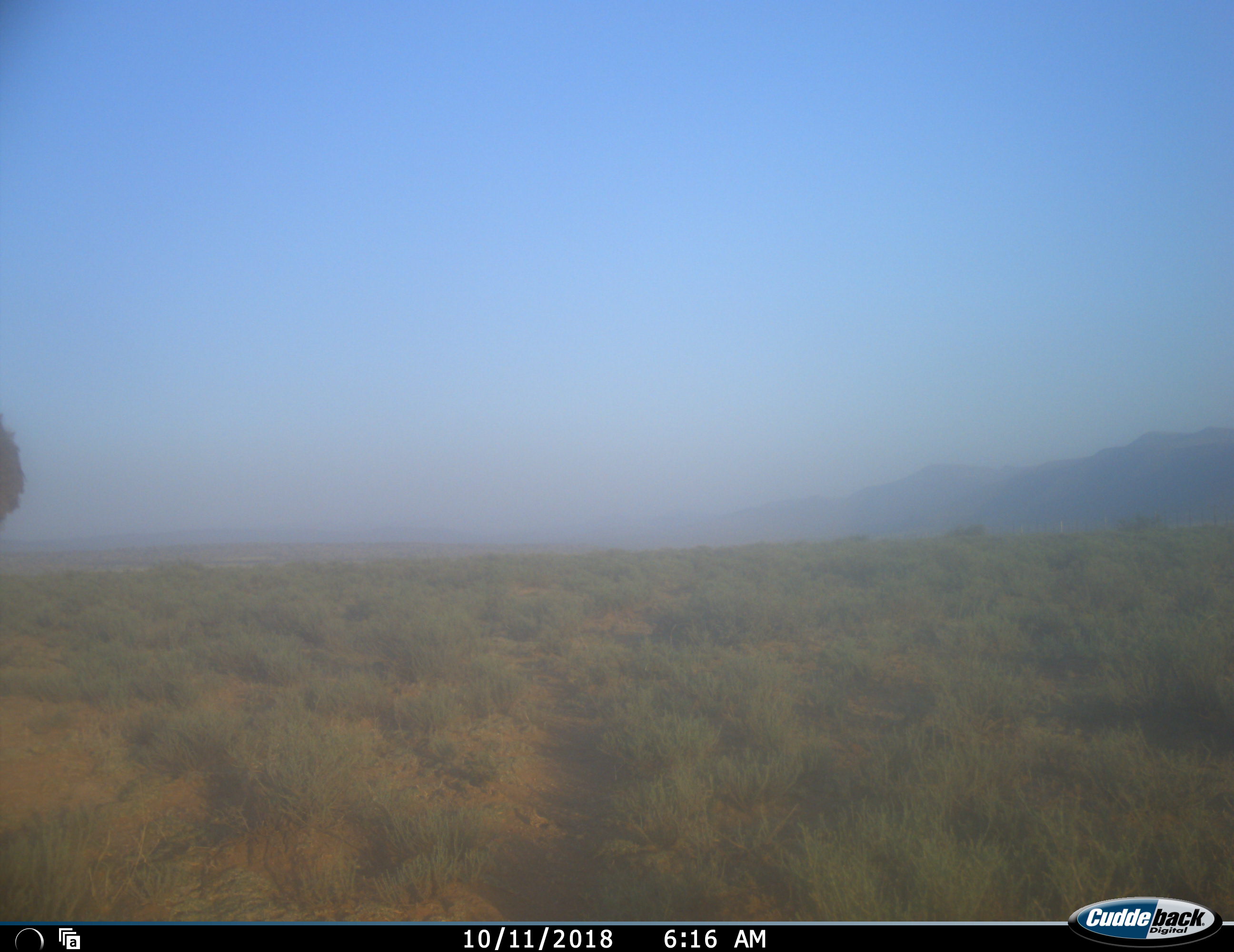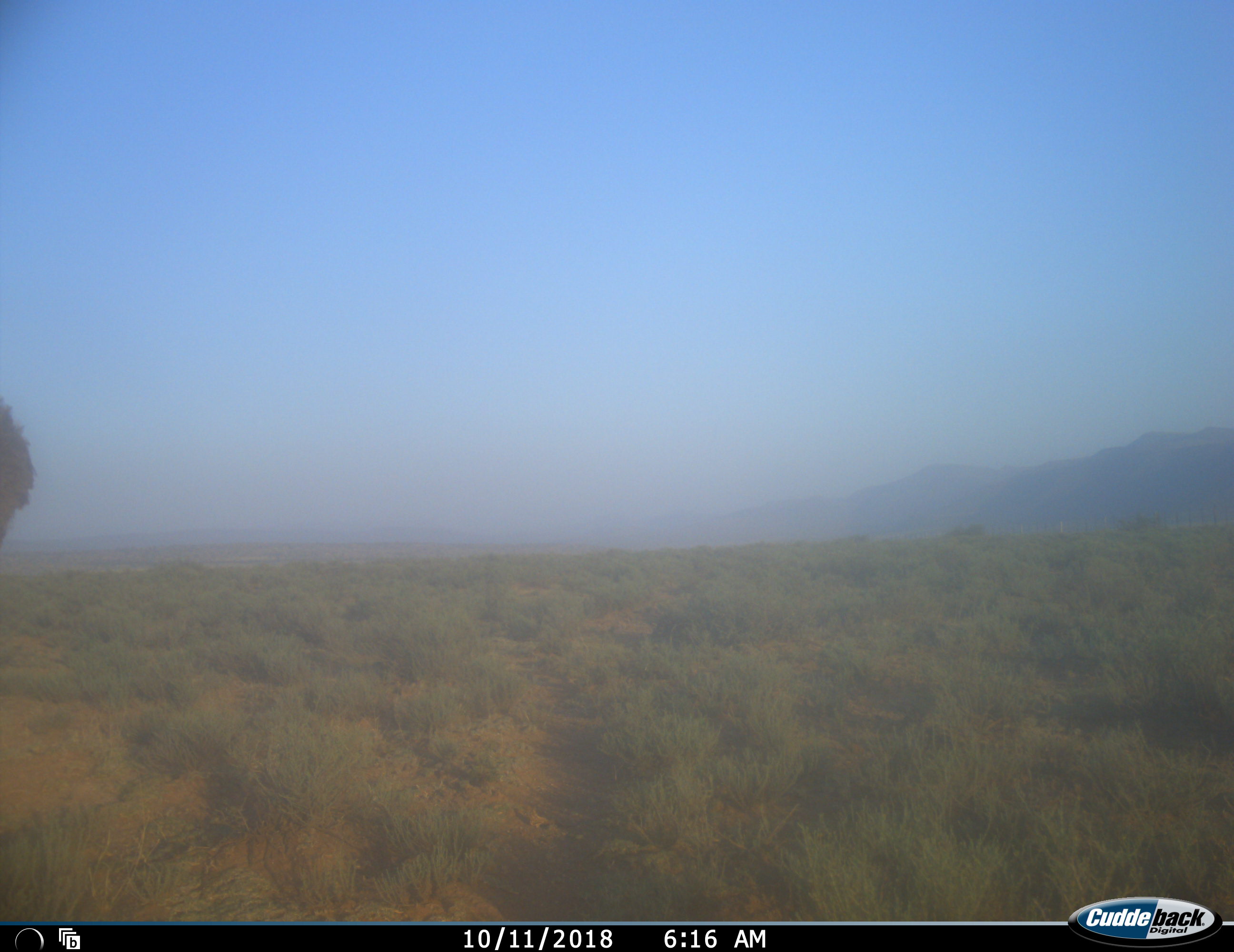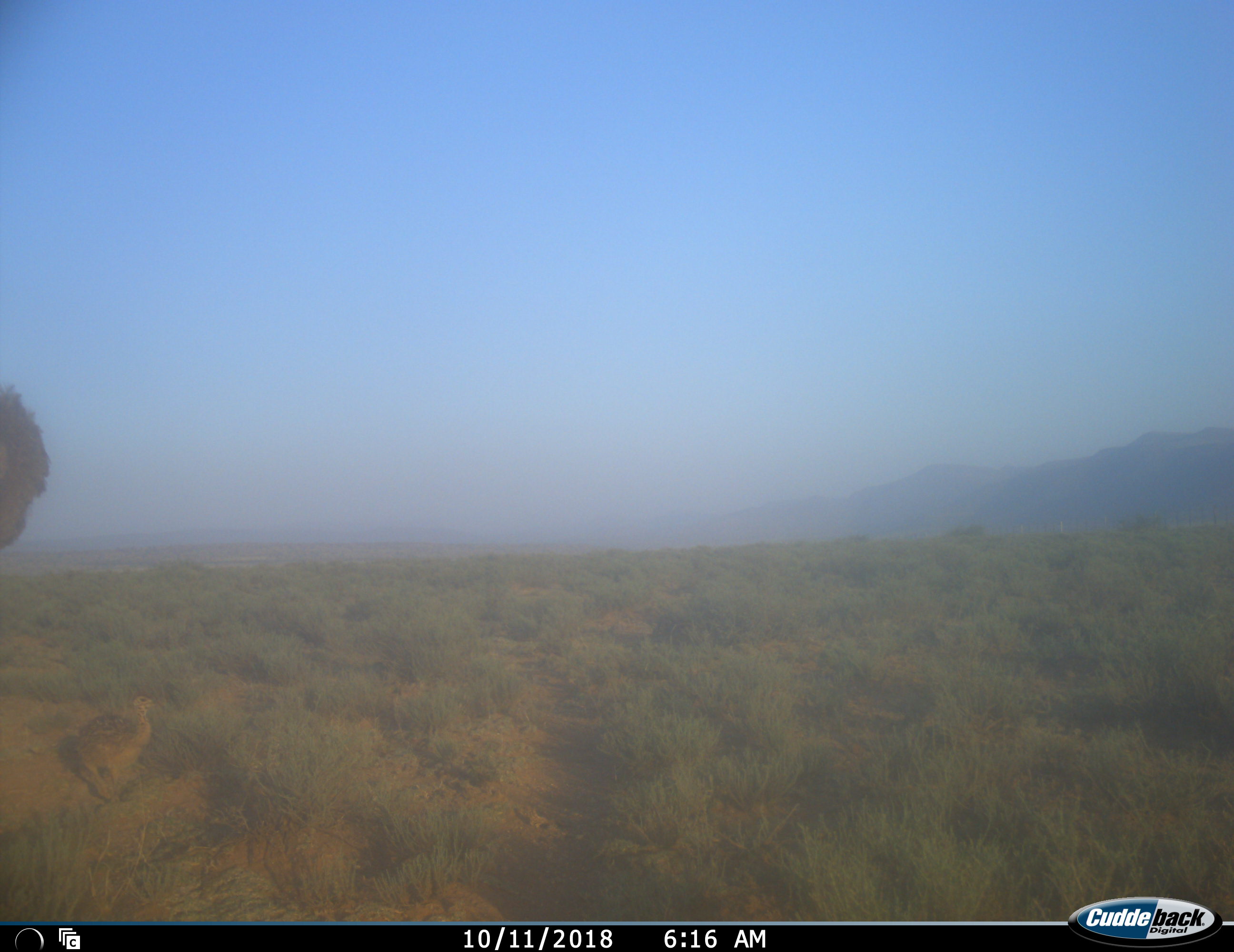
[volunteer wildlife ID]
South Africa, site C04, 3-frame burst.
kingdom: Animalia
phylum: Chordata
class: Aves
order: Struthioniformes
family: Struthionidae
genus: Struthio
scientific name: Struthio camelus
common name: ostrich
Ostrich (Struthio camelus), count 2. Behavior (volunteer vote fractions): standing 33%, resting 0%, moving 67%, interacting 0%. Young present (vote fraction): 67%. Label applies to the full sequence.